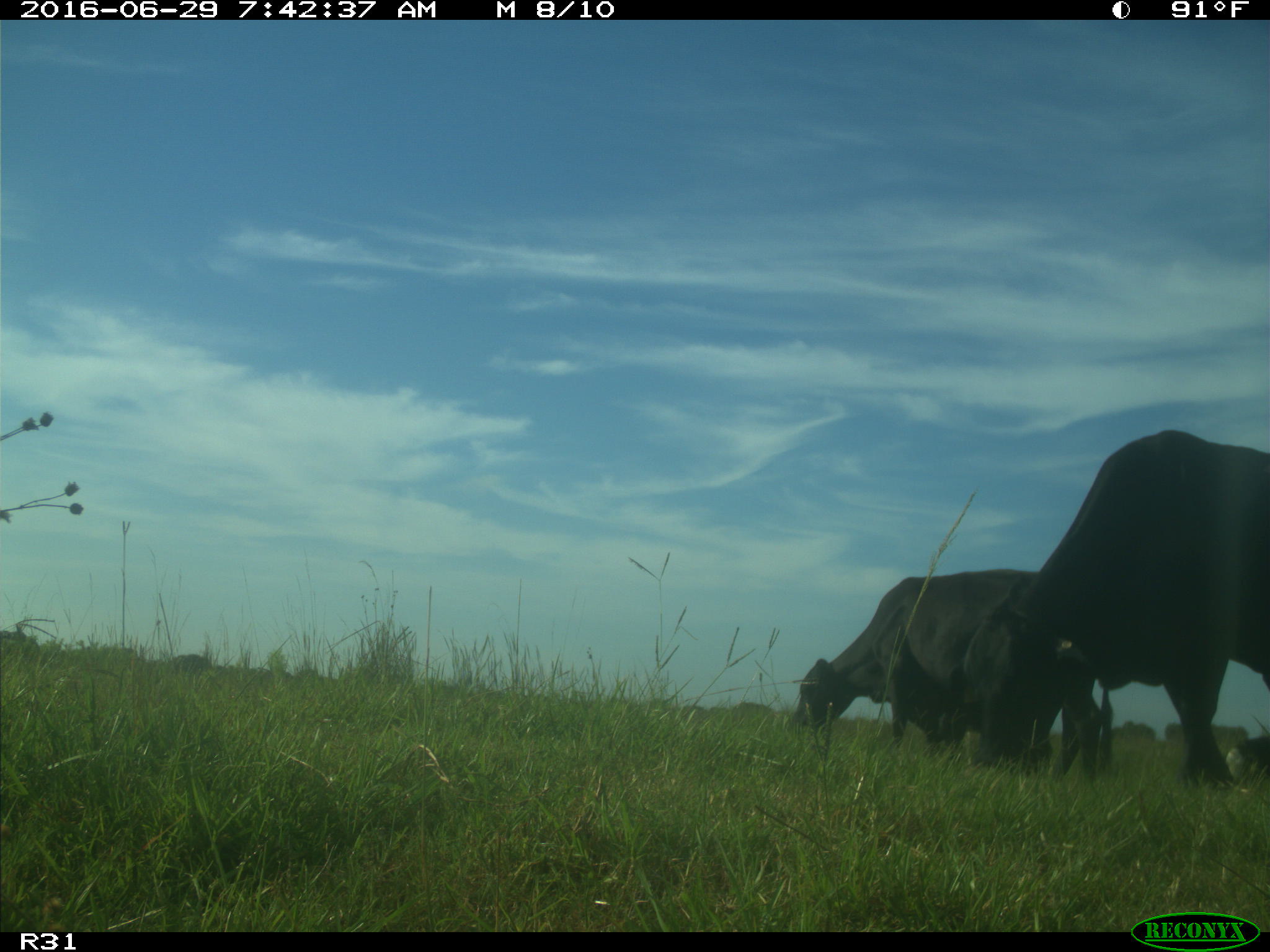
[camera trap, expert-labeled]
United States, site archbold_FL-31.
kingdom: Animalia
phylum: Chordata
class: Mammalia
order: Artiodactyla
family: Bovidae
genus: Bos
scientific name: Bos taurus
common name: domestic cow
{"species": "Bos taurus (domestic cow)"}